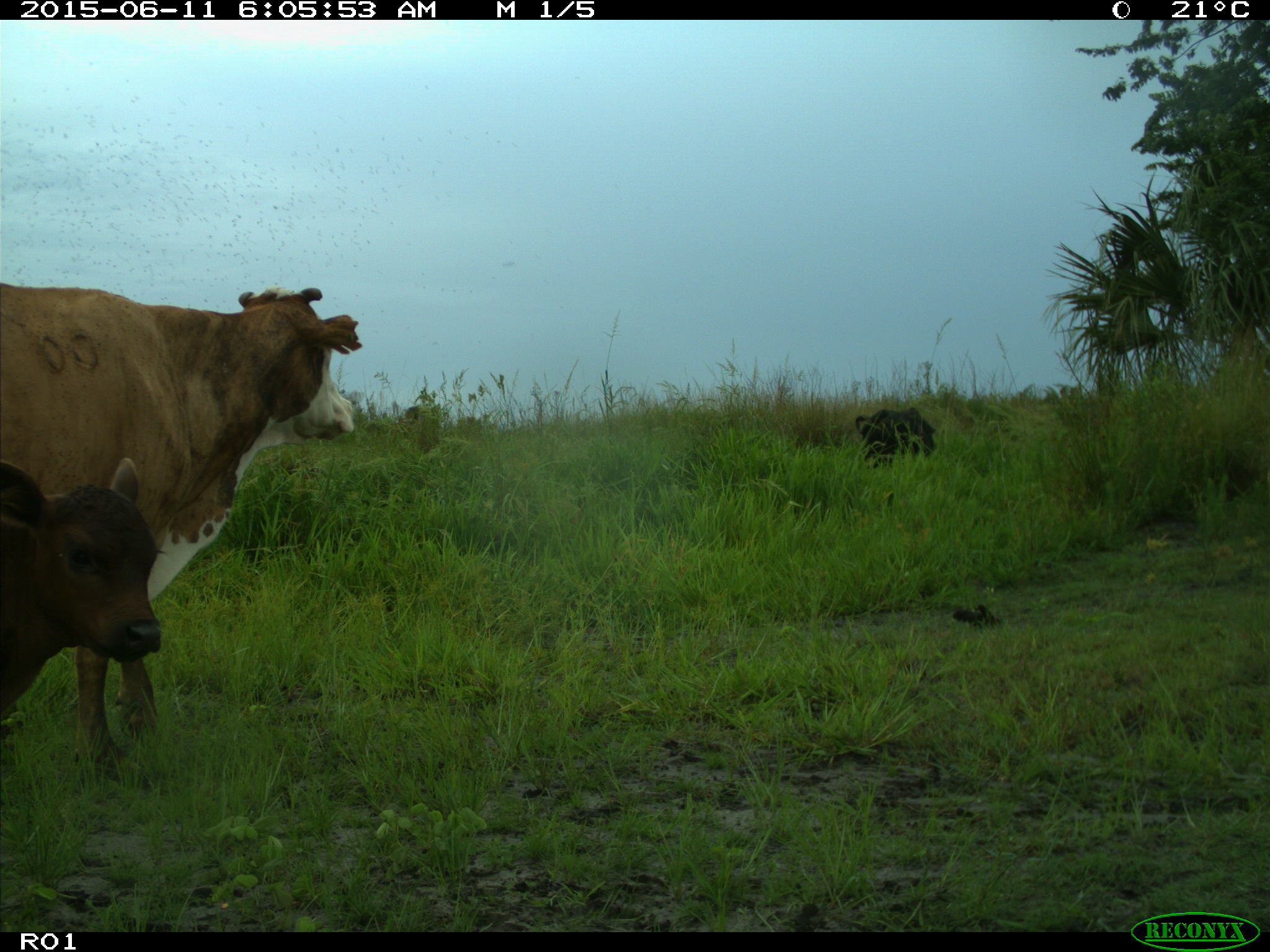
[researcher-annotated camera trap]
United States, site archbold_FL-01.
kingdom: Animalia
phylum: Chordata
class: Mammalia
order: Artiodactyla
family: Bovidae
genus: Bos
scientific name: Bos taurus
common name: domestic cow